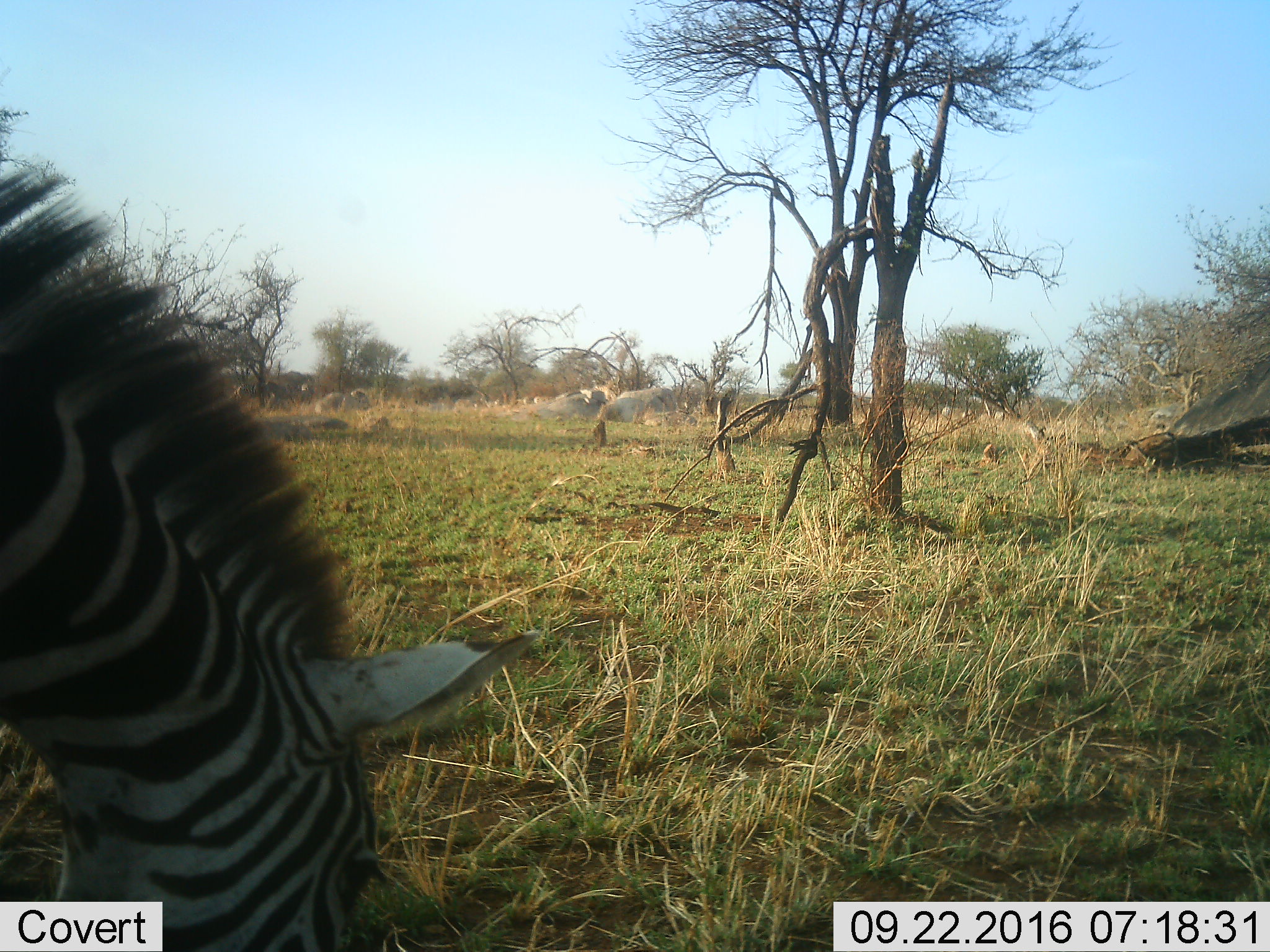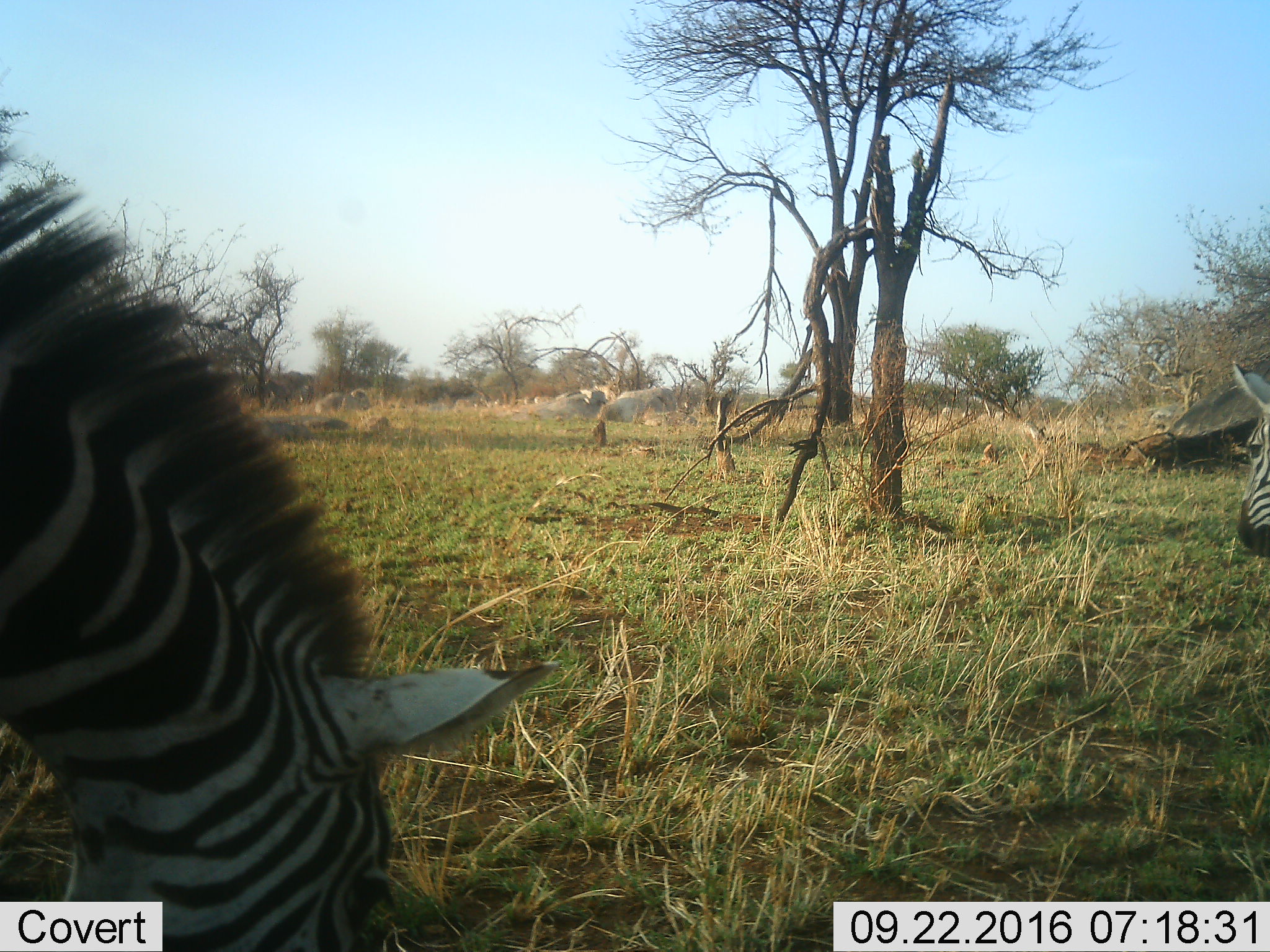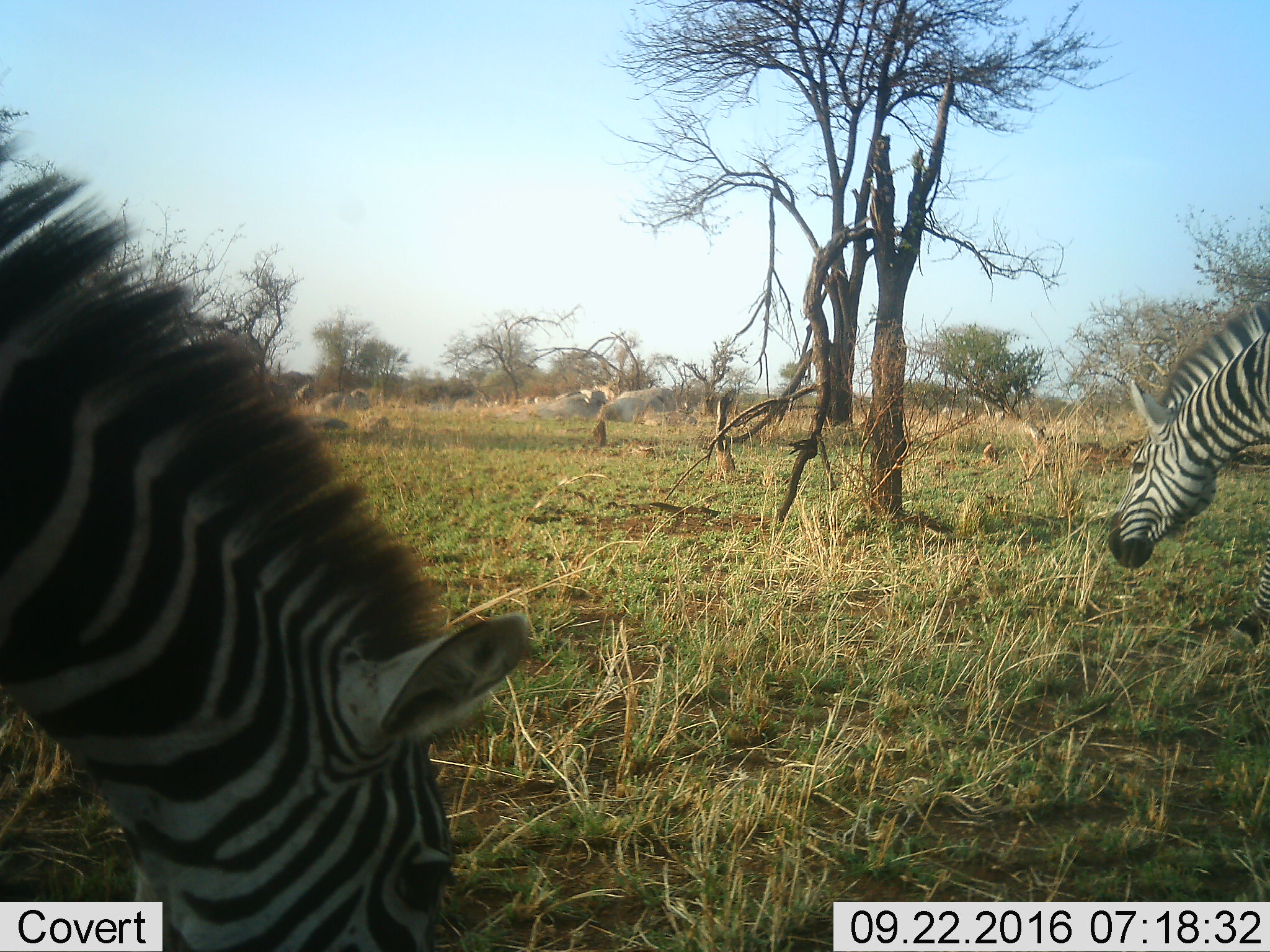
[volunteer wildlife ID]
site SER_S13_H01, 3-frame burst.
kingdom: Animalia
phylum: Chordata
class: Mammalia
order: Perissodactyla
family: Equidae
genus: Equus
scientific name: Equus quagga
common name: plains zebra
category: zebraplains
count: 2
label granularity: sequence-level